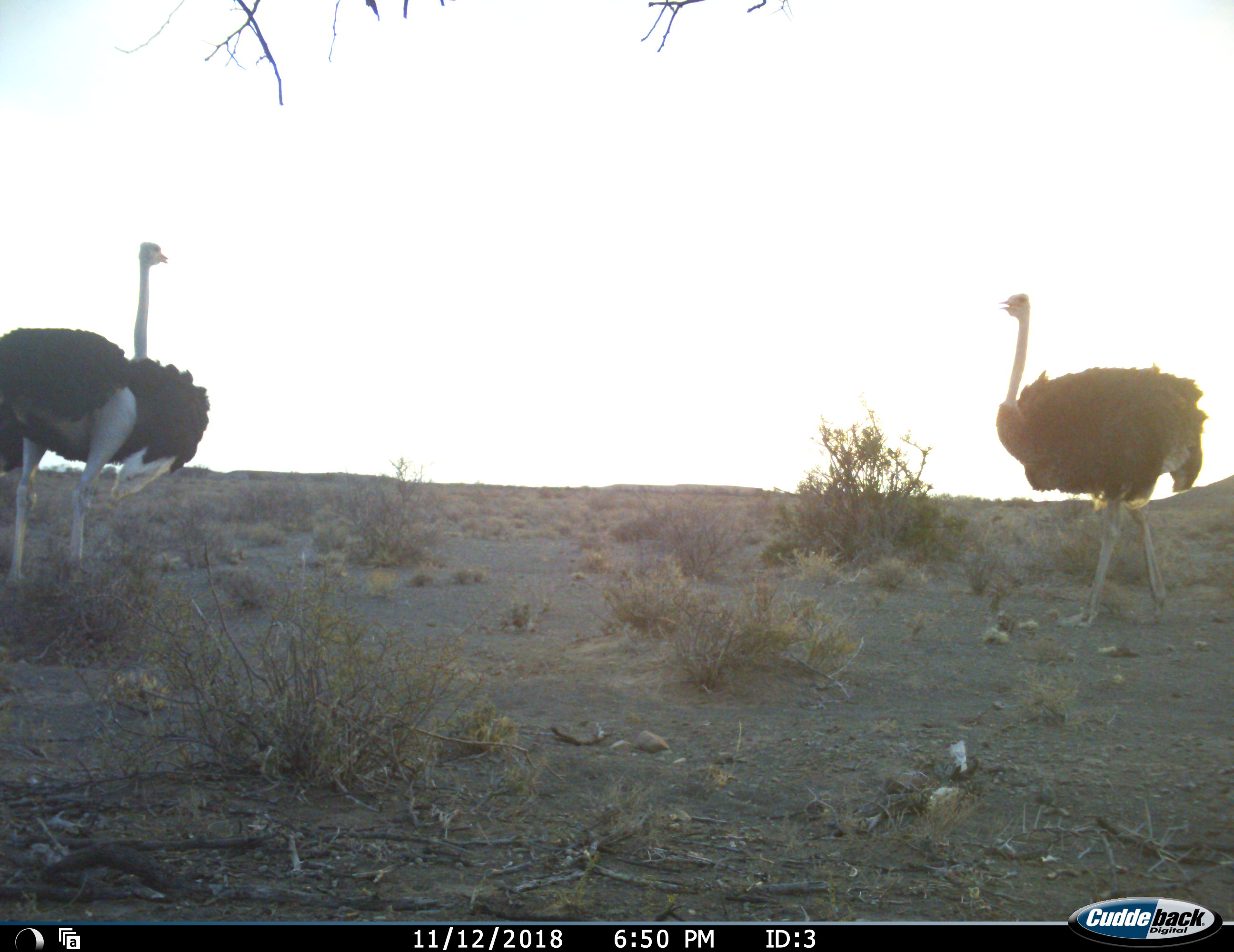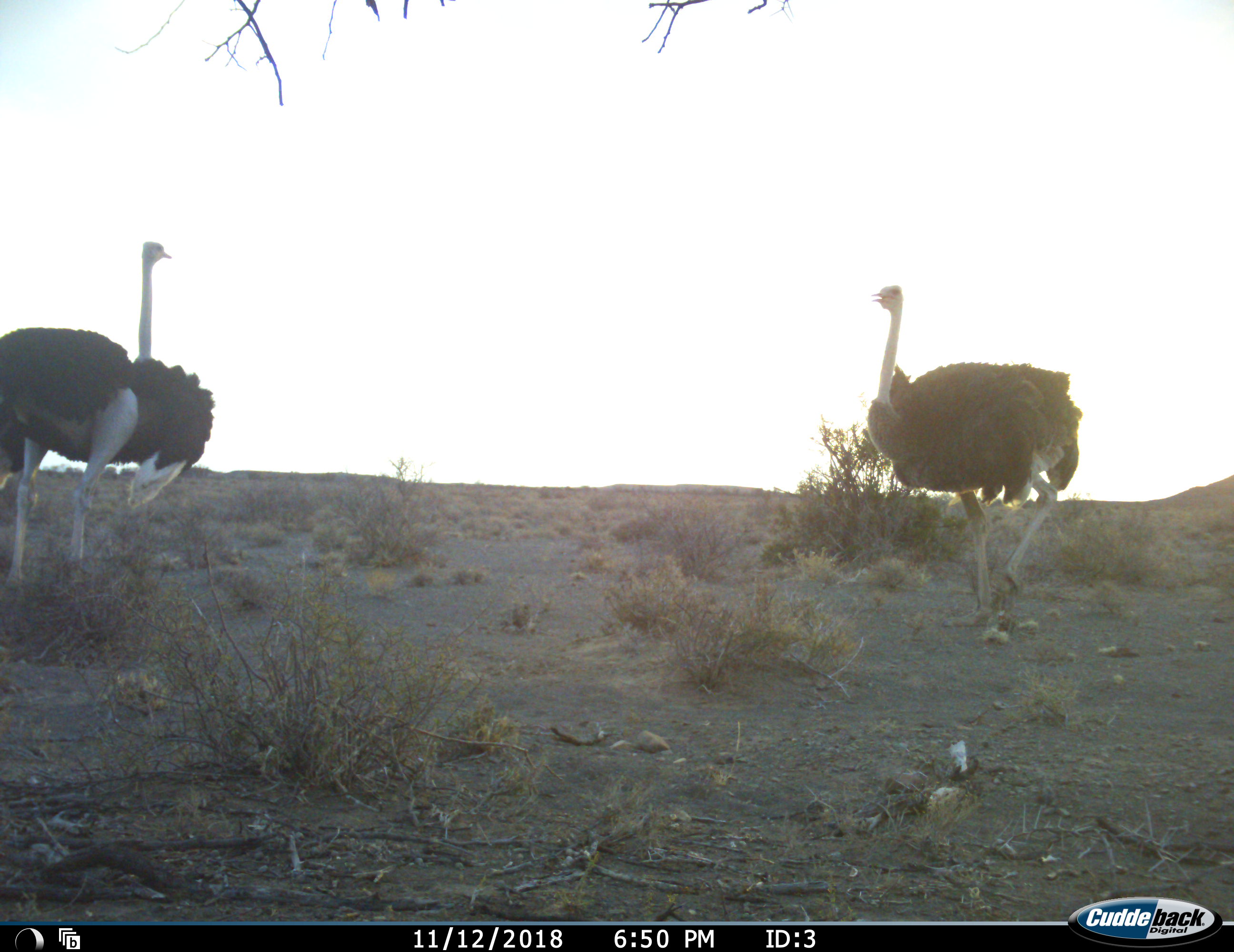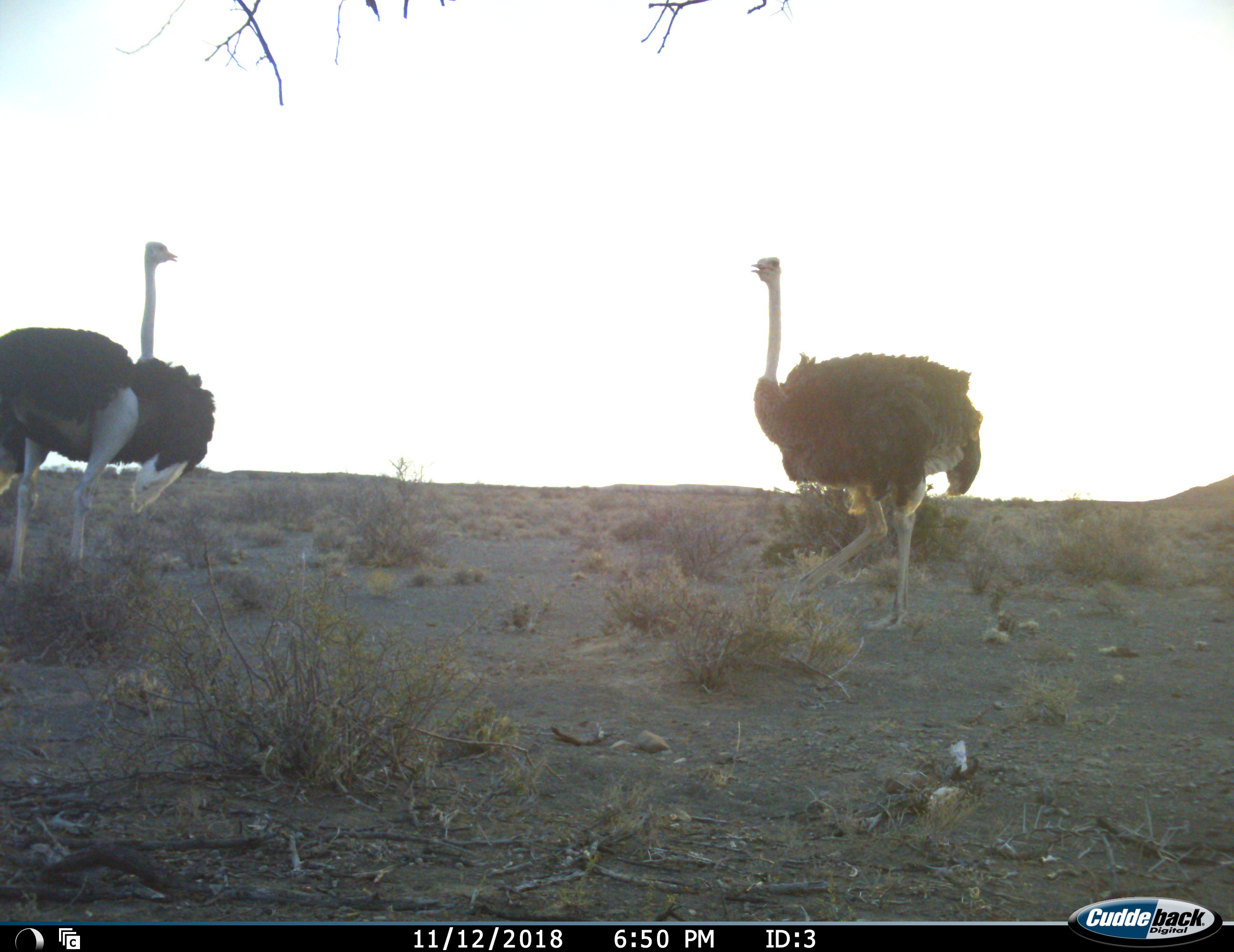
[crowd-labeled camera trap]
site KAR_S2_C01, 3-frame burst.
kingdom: Animalia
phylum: Chordata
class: Aves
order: Struthioniformes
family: Struthionidae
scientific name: Struthionidae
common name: ostrich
Ostrich (Struthionidae), count 2. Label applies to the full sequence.